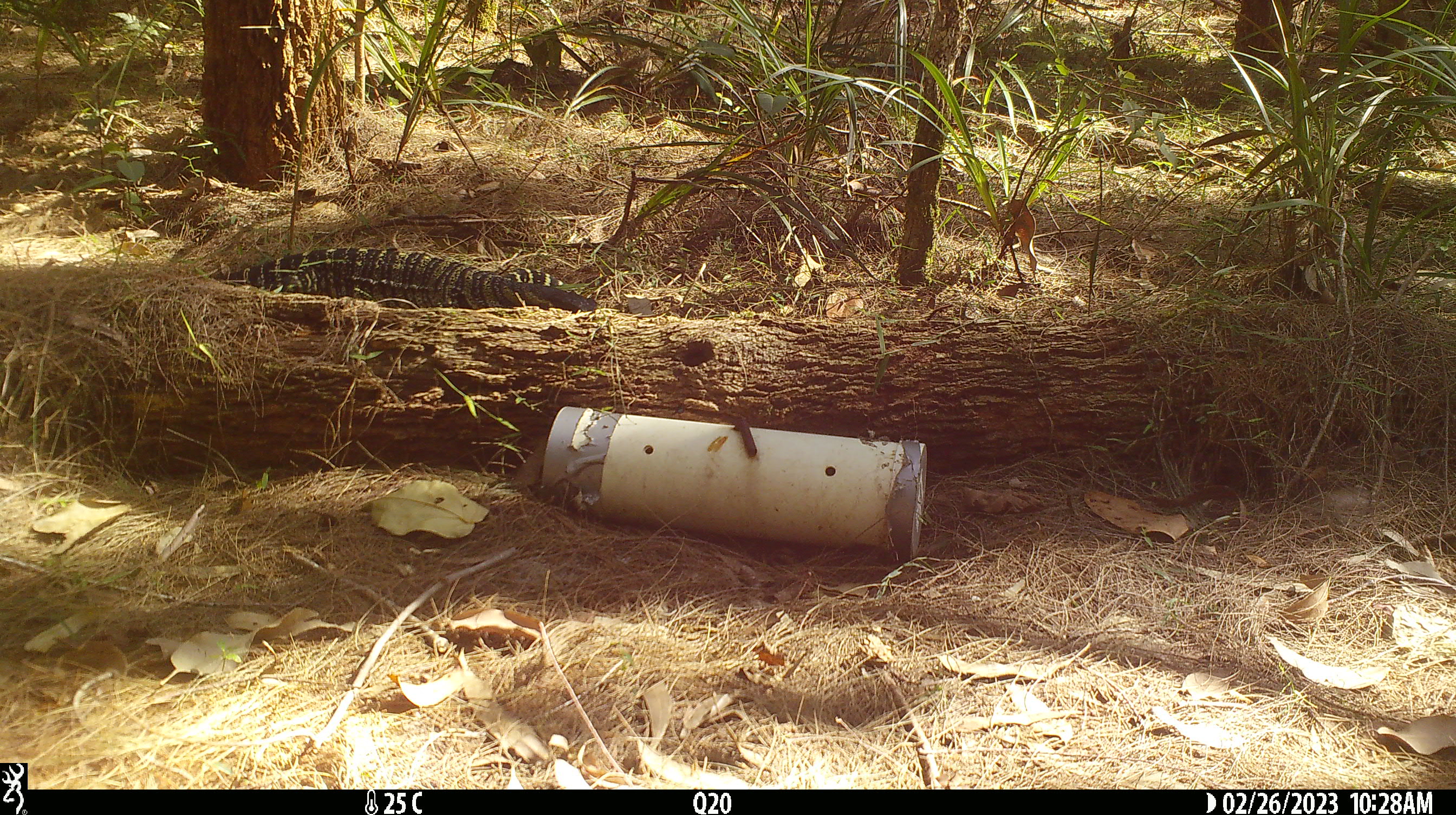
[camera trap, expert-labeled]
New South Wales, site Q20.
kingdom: Animalia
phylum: Chordata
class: Reptilia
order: Squamata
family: Varanidae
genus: Varanus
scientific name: Varanus varius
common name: lace monitor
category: goanna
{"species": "goanna (lace monitor) (Varanus varius)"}